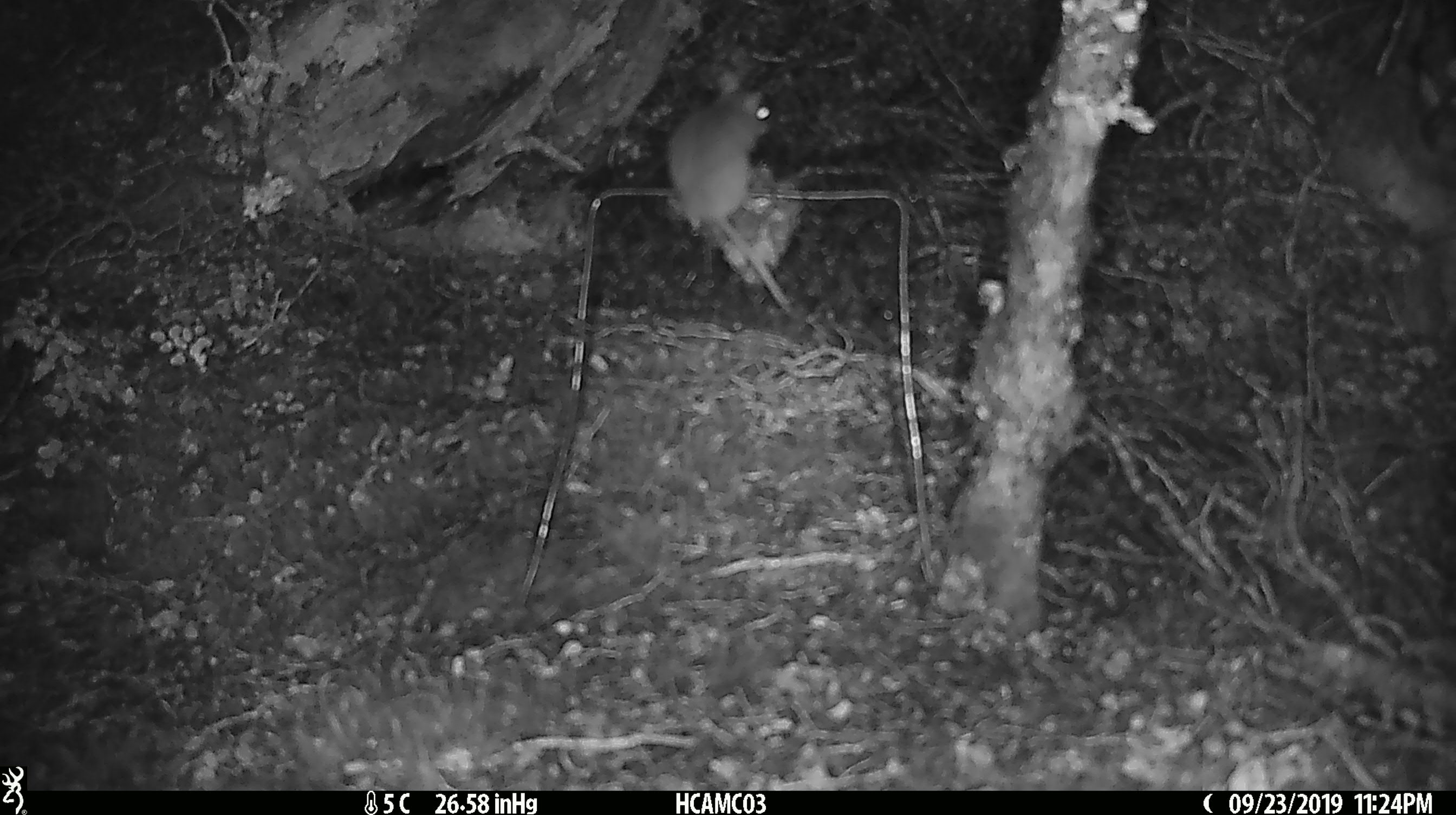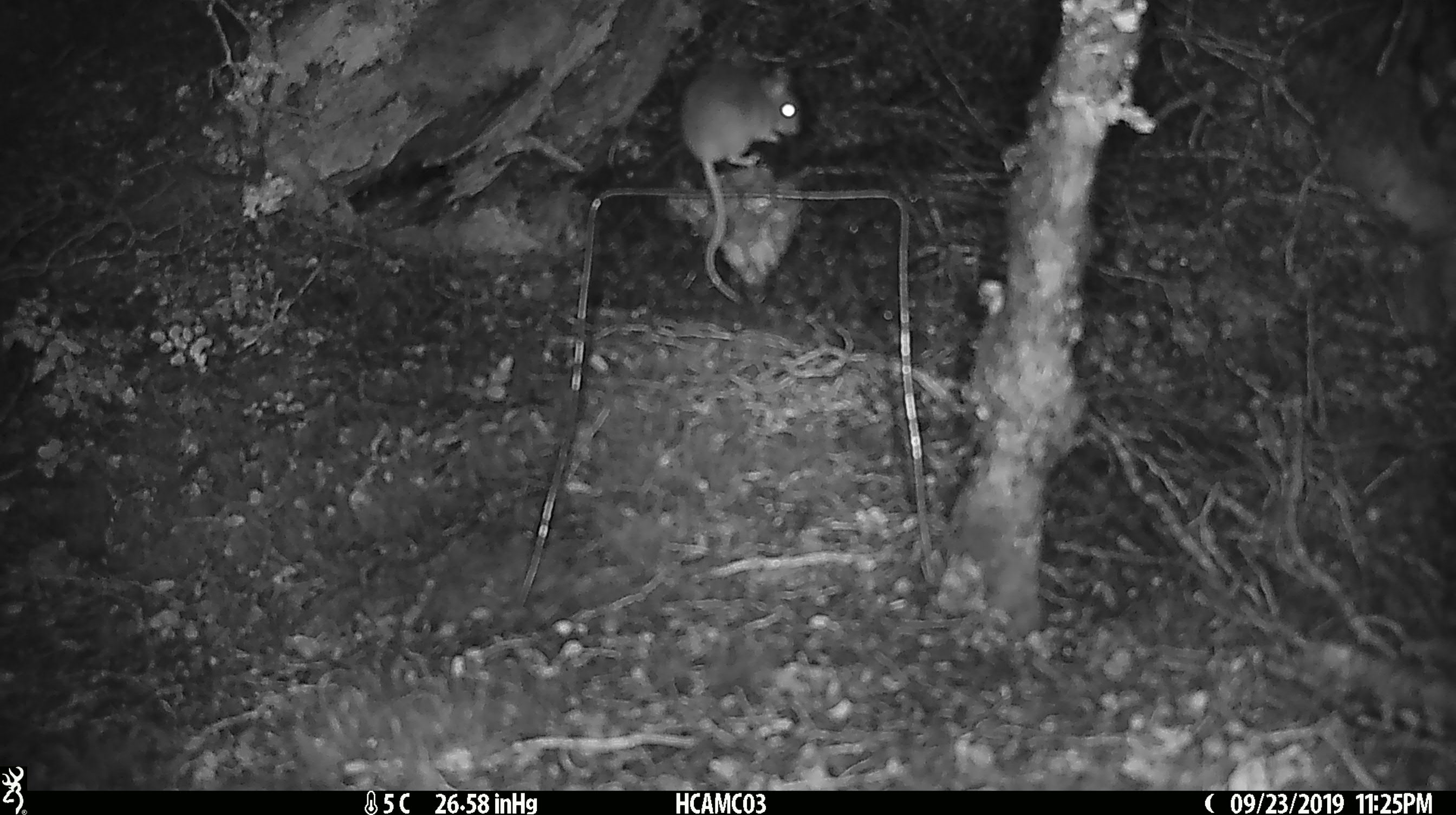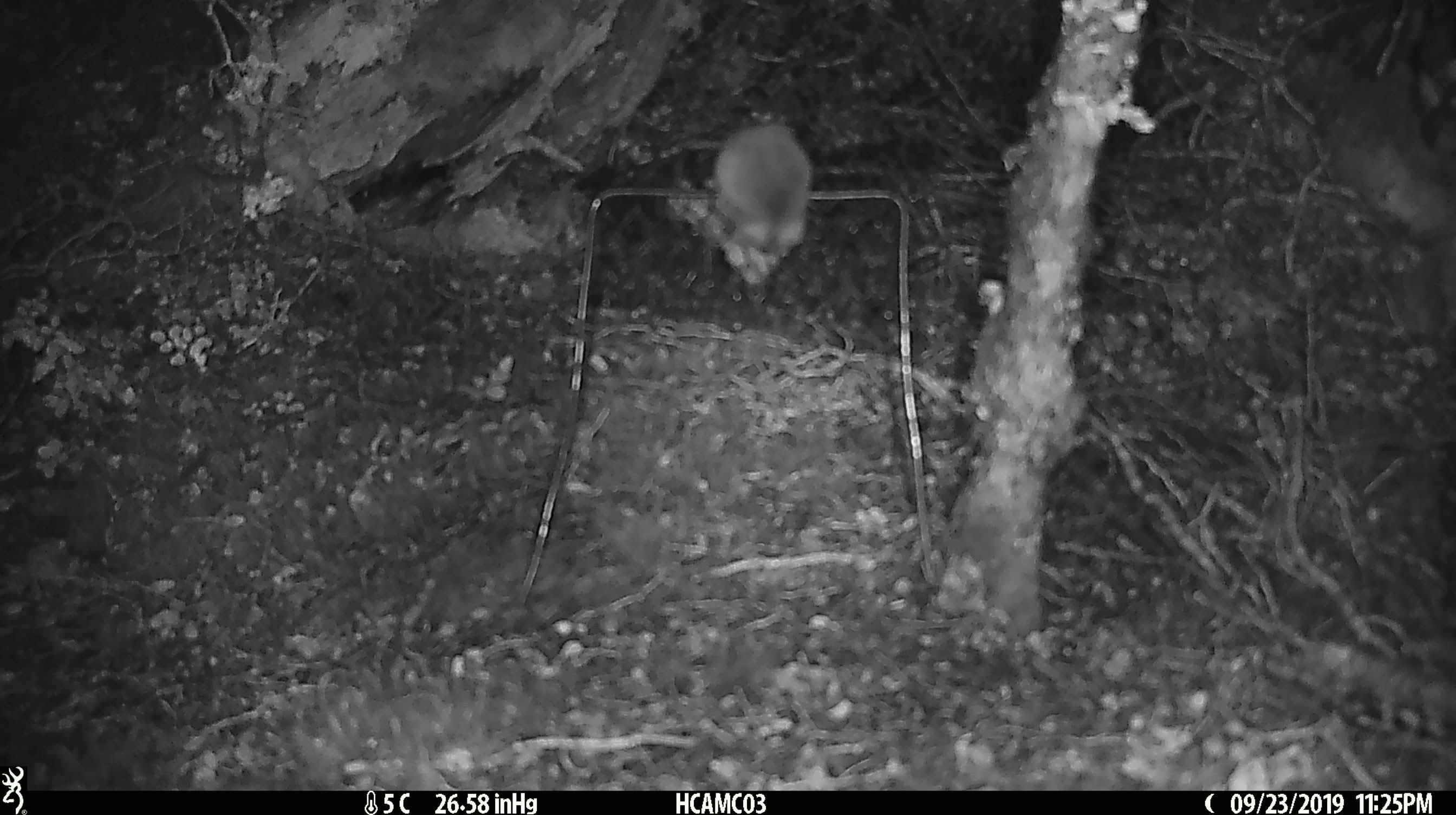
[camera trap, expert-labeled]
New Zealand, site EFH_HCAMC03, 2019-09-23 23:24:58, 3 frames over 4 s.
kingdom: Animalia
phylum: Chordata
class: Mammalia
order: Rodentia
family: Muridae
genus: Mus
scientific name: Mus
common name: mouse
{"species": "mouse (Mus)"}